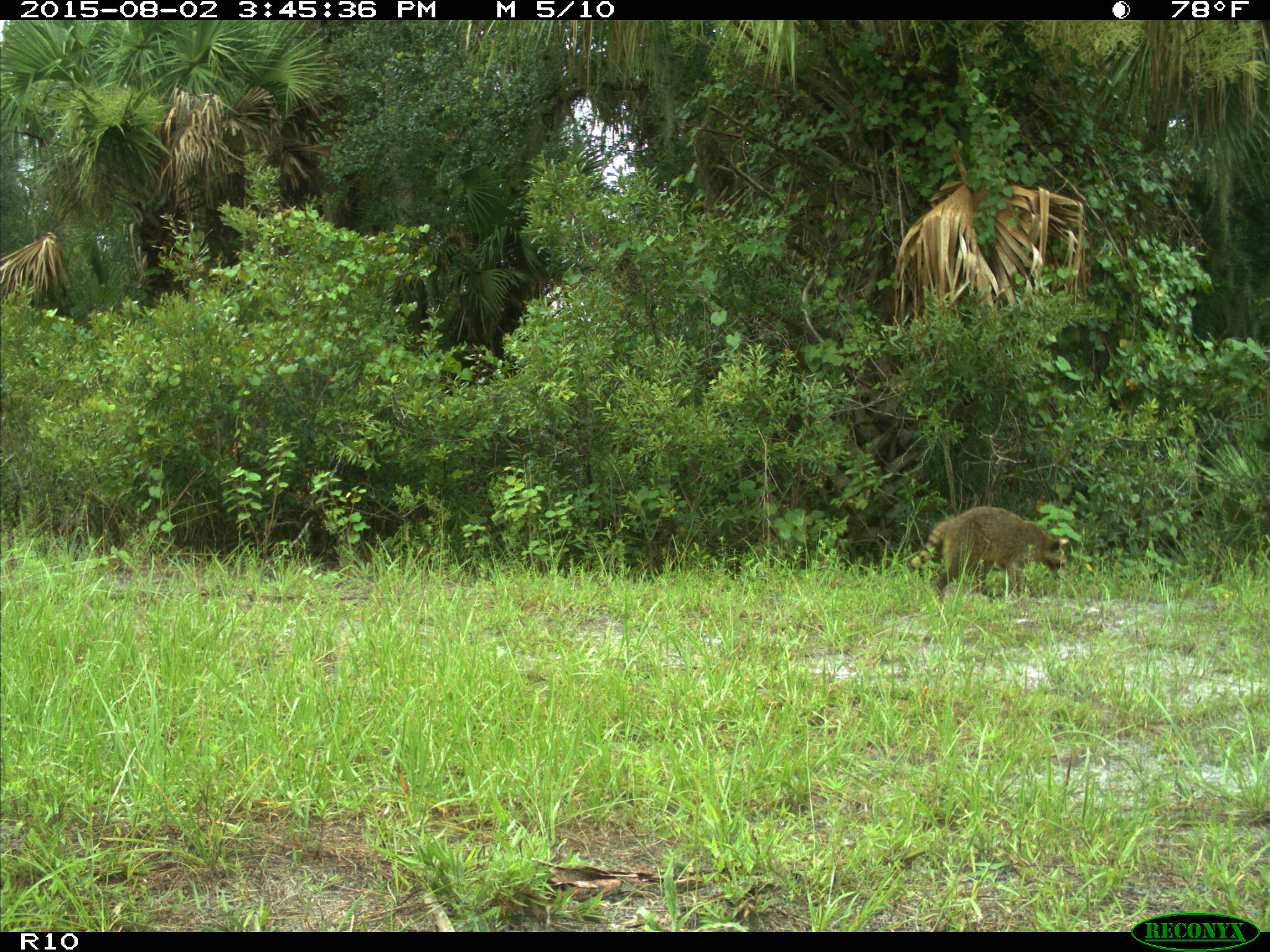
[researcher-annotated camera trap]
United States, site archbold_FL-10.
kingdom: Animalia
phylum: Chordata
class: Mammalia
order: Carnivora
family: Procyonidae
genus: Procyon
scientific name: Procyon lotor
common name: common raccoon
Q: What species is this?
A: Procyon lotor (common raccoon).